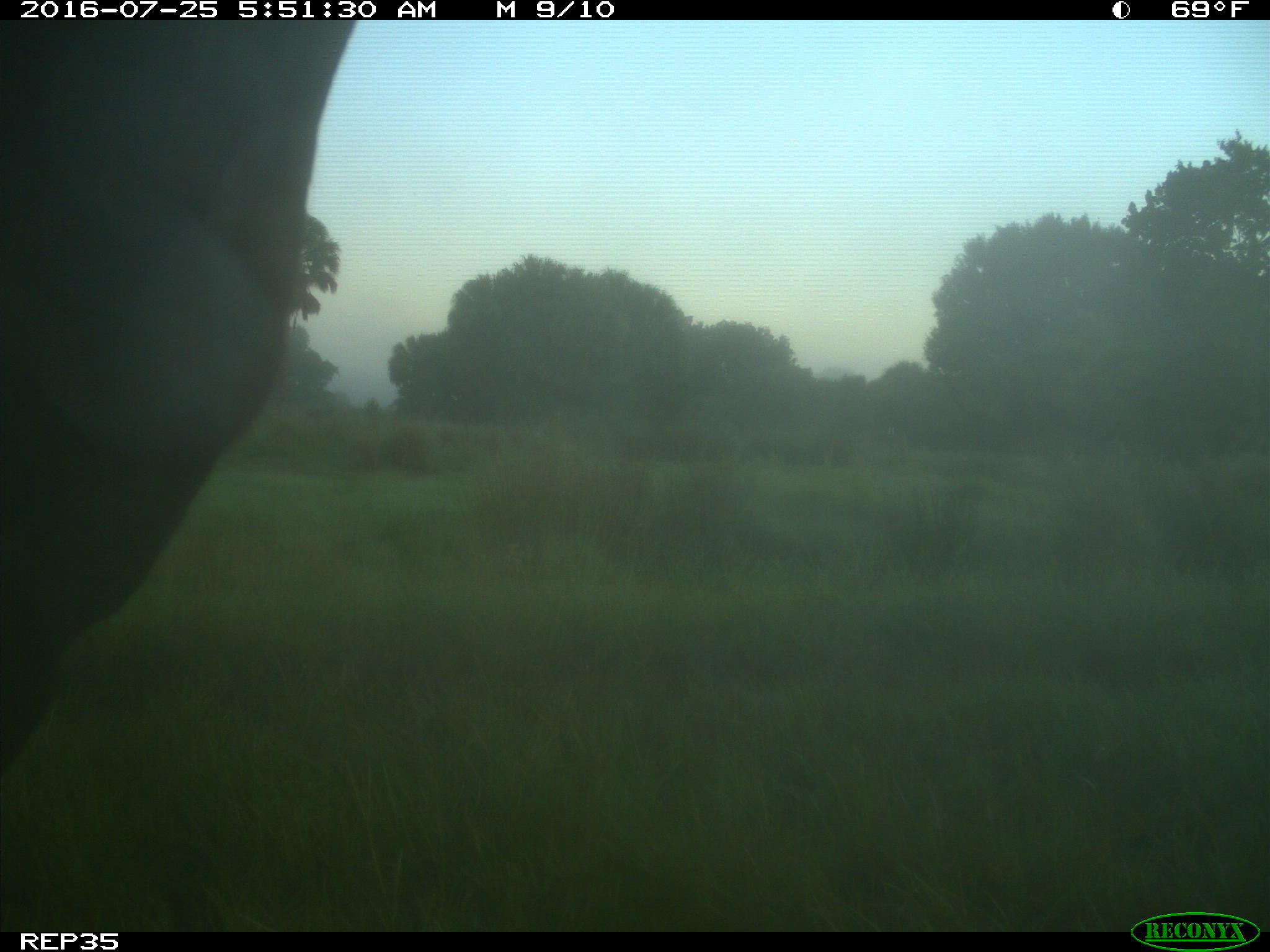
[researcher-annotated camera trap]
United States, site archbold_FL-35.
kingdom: Animalia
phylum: Chordata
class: Mammalia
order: Artiodactyla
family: Bovidae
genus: Bos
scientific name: Bos taurus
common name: domestic cow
Bos taurus (domestic cow).